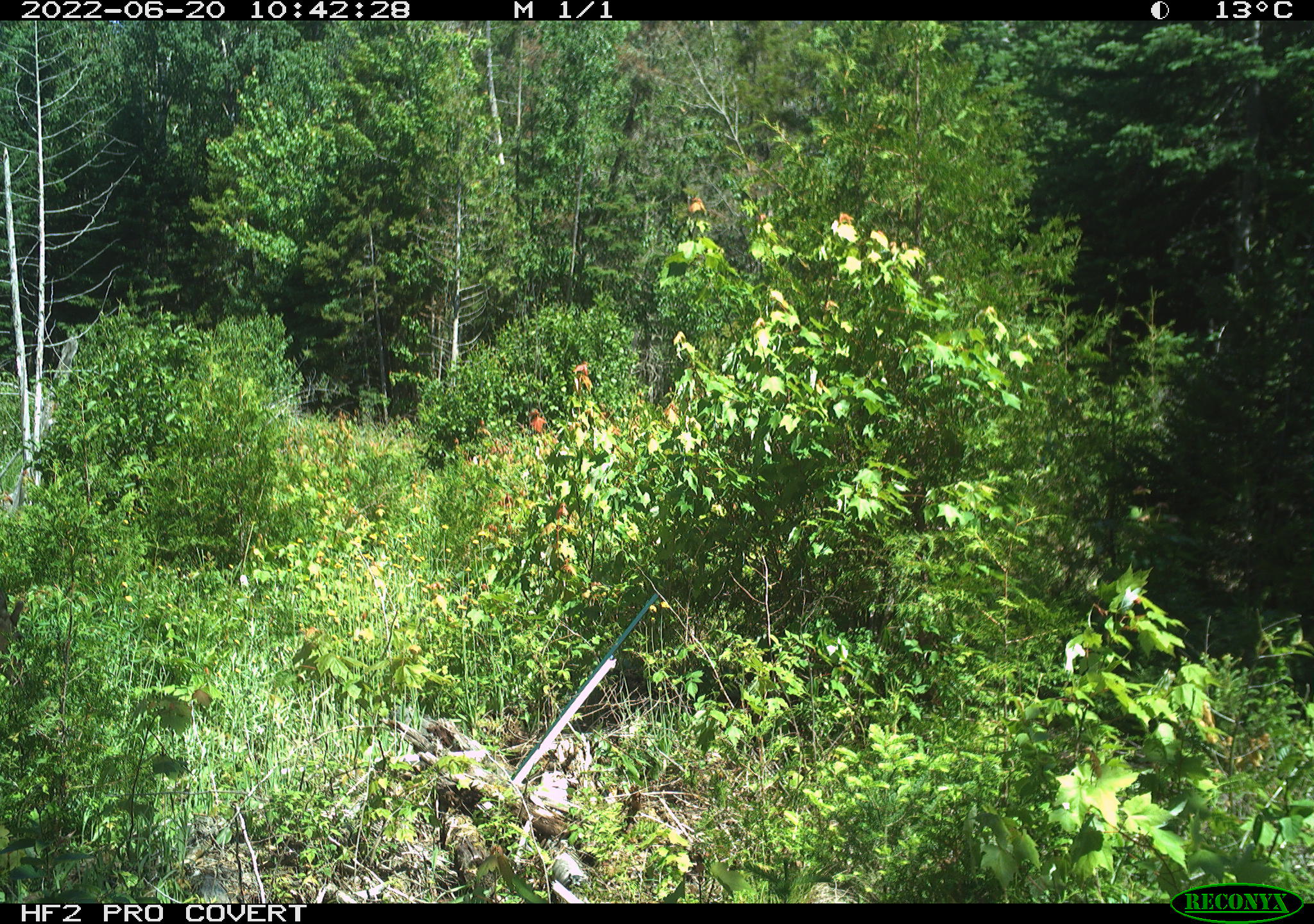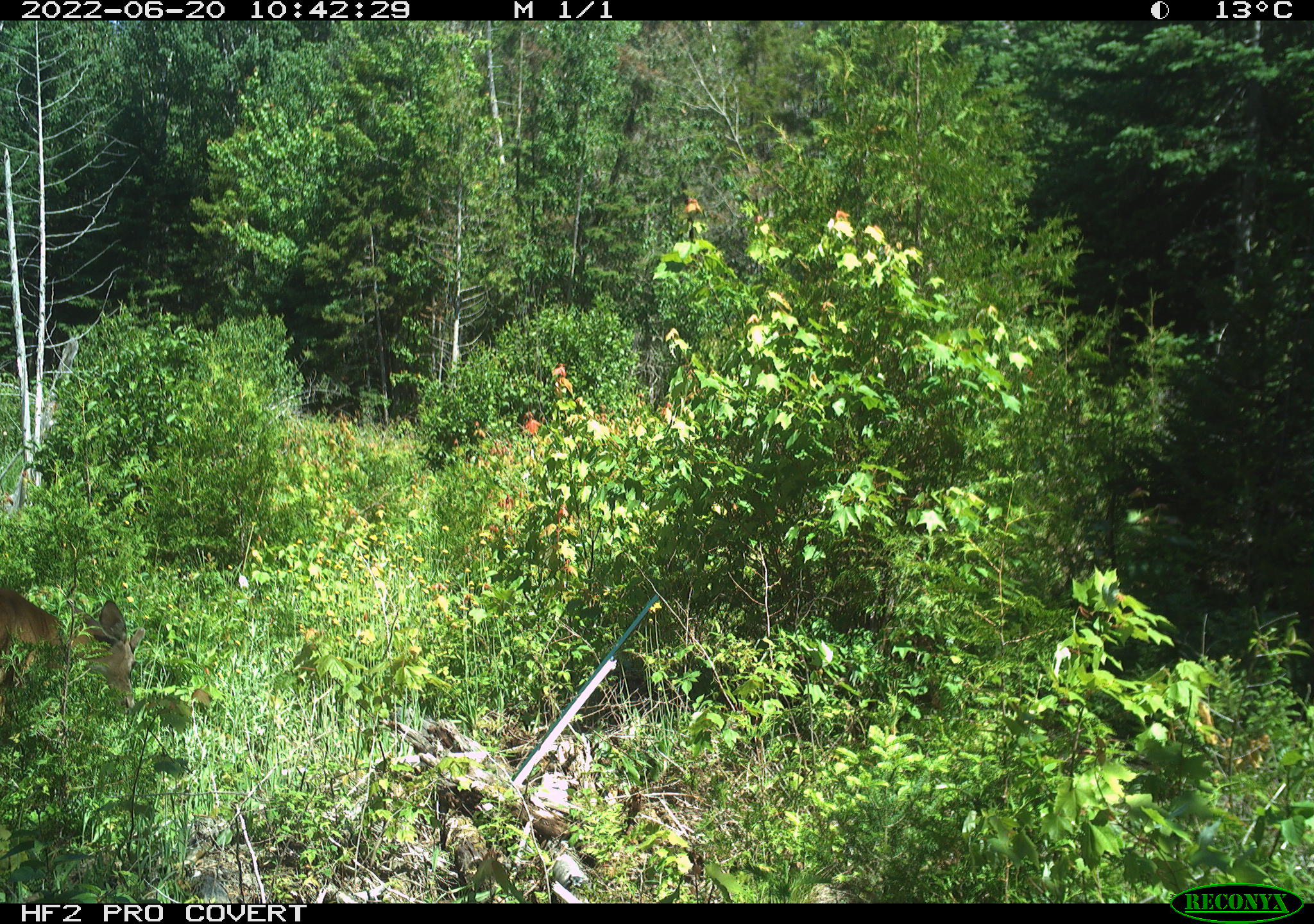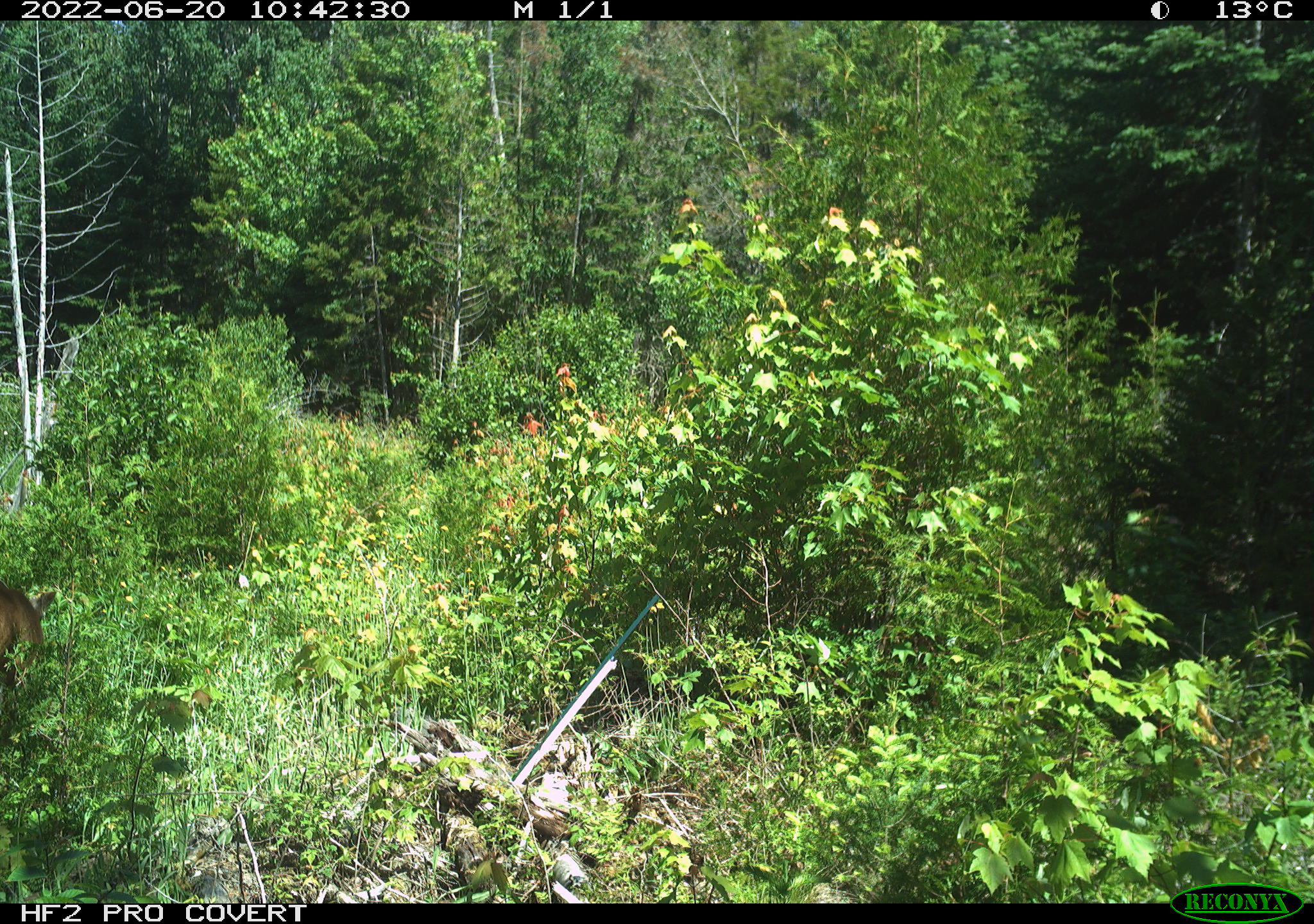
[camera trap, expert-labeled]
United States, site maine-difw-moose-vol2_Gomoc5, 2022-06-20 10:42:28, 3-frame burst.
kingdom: Animalia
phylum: Chordata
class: Mammalia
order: Artiodactyla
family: Cervidae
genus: Odocoileus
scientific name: Odocoileus virginianus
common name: white-tailed deer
White-tailed deer (Odocoileus virginianus).